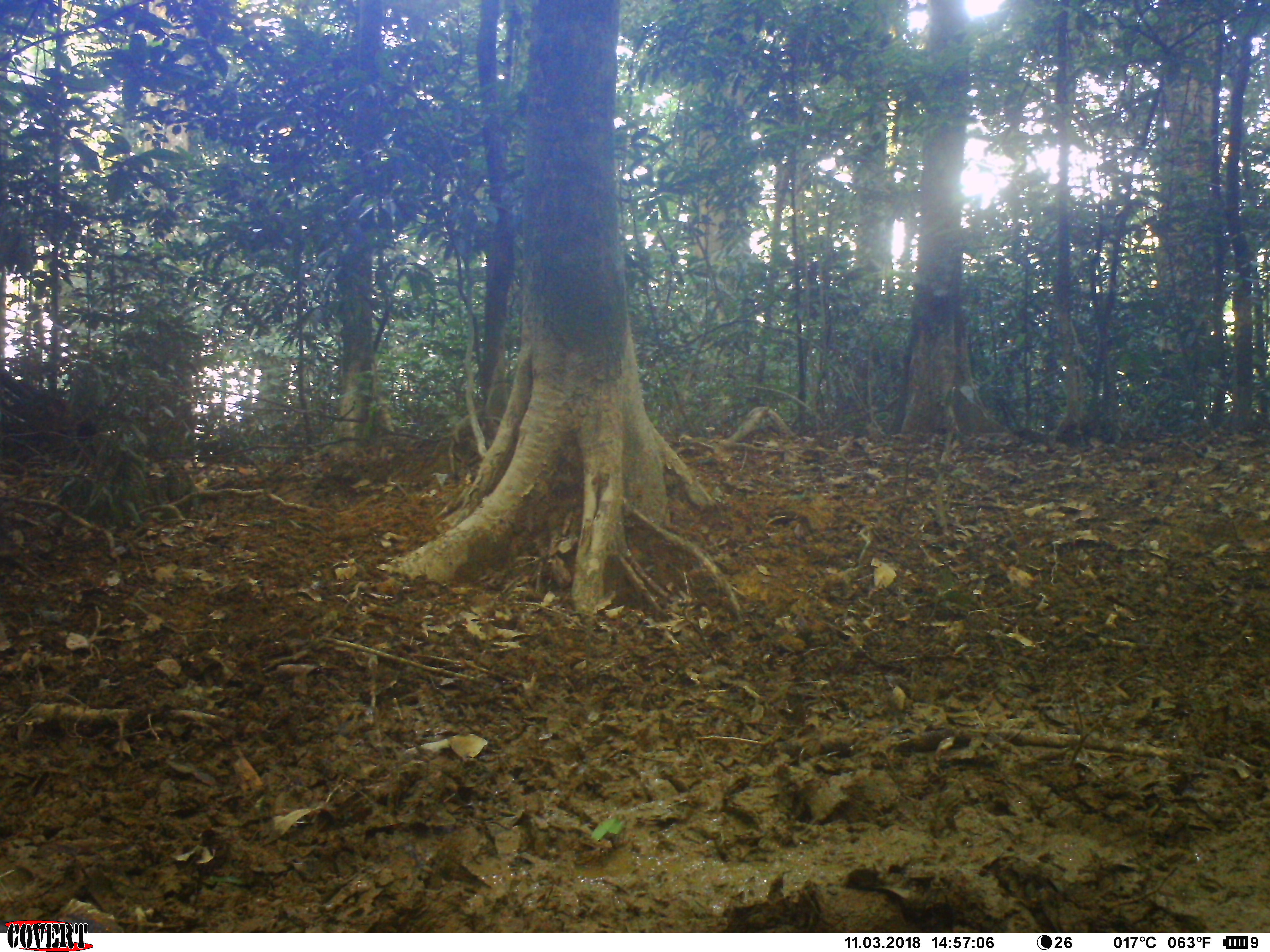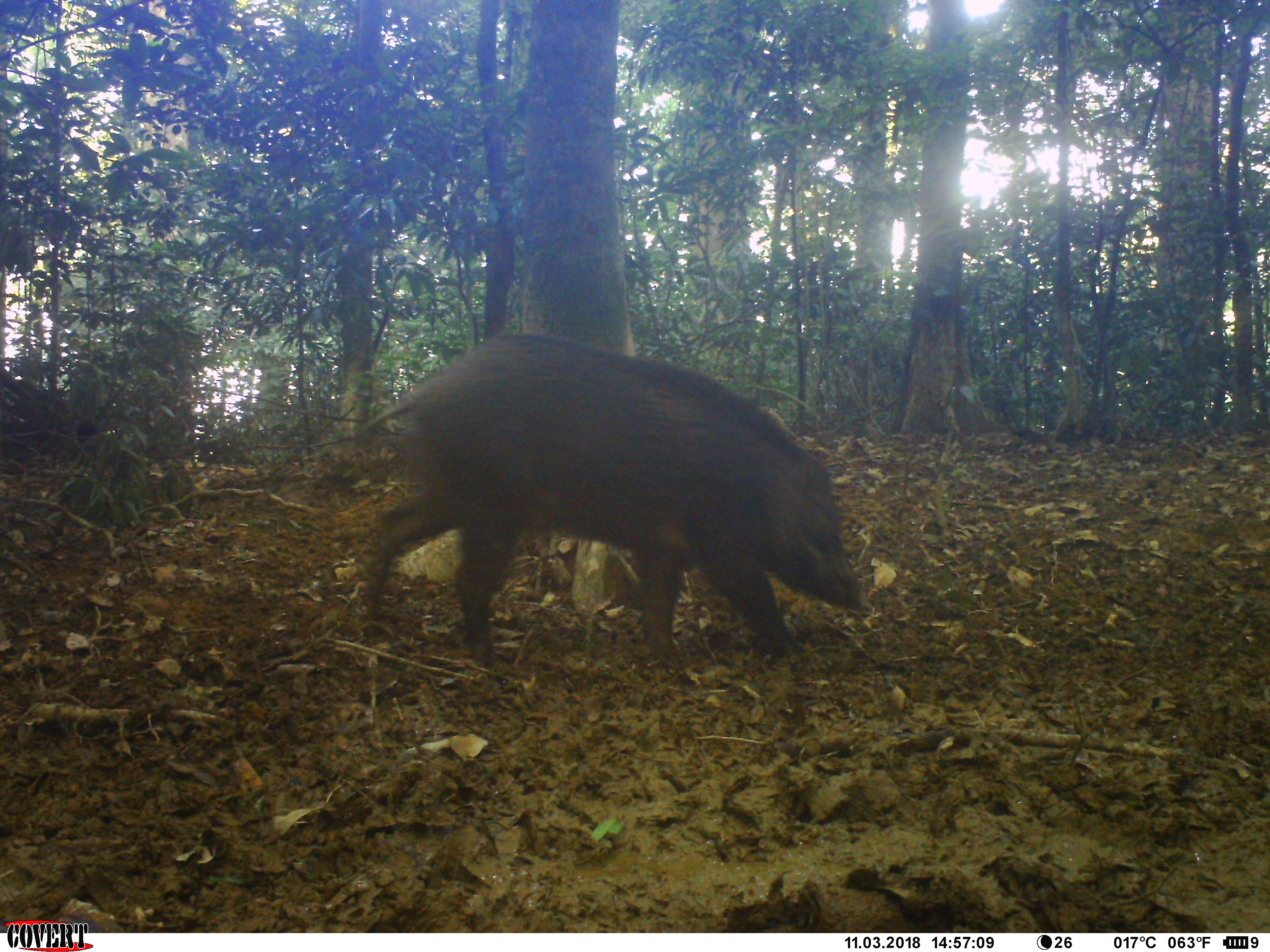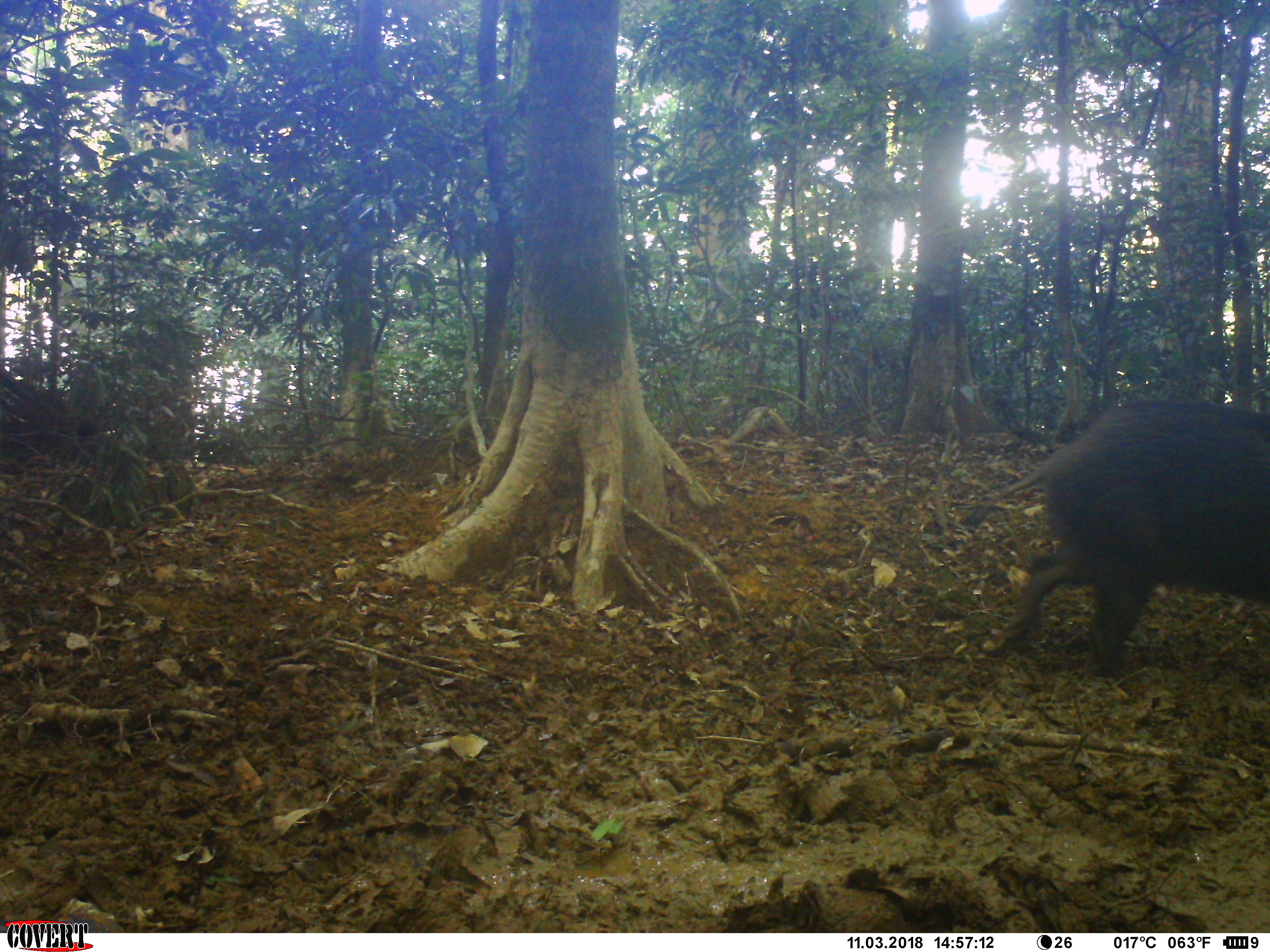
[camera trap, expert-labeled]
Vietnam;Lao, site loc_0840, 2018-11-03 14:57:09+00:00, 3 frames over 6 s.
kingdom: Animalia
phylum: Chordata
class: Mammalia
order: Artiodactyla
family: Suidae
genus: Sus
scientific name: Sus scrofa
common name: eurasian wild pig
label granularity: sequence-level